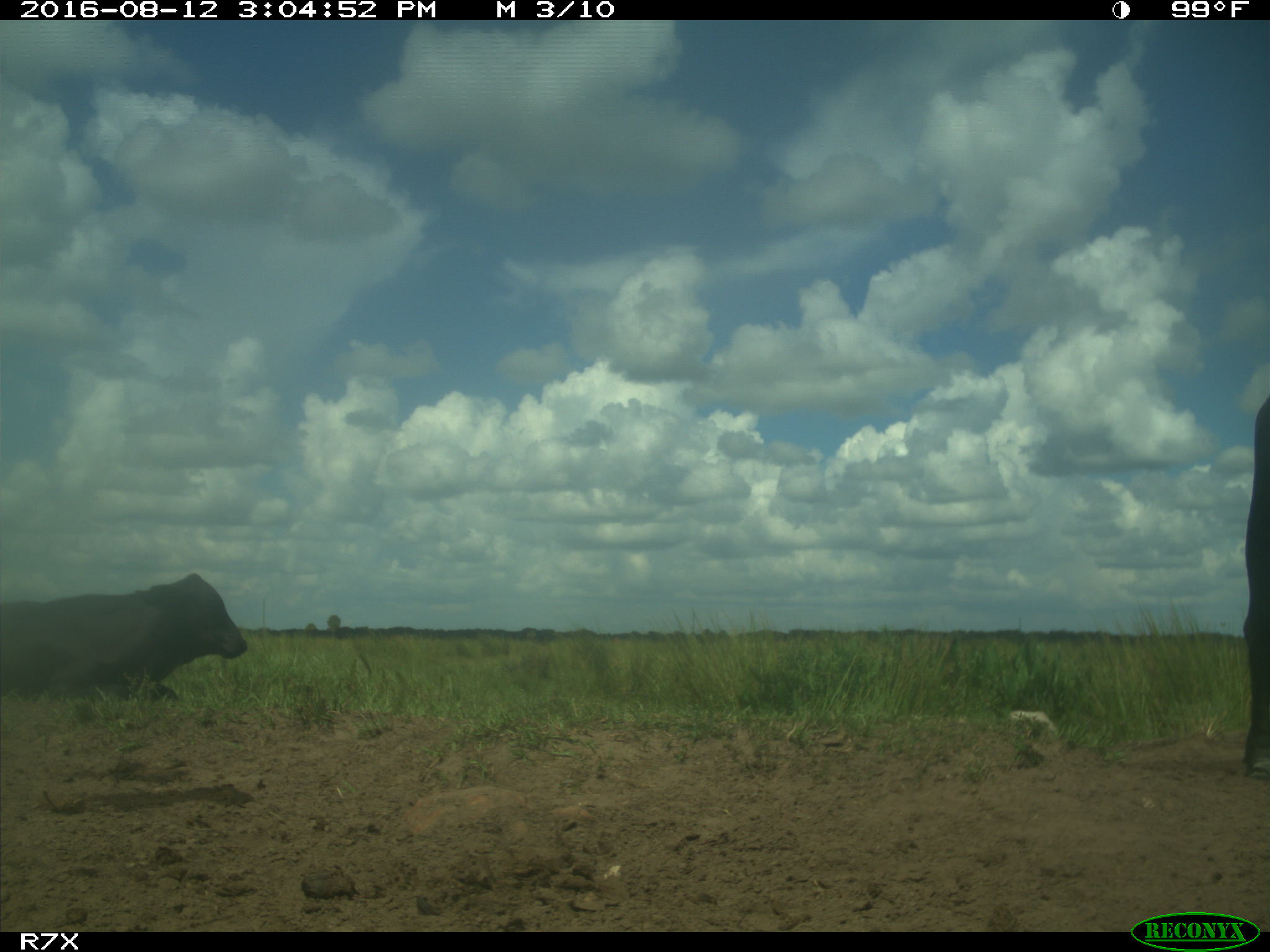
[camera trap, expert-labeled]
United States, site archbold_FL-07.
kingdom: Animalia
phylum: Chordata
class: Mammalia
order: Artiodactyla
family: Bovidae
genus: Bos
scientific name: Bos taurus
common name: domestic cow